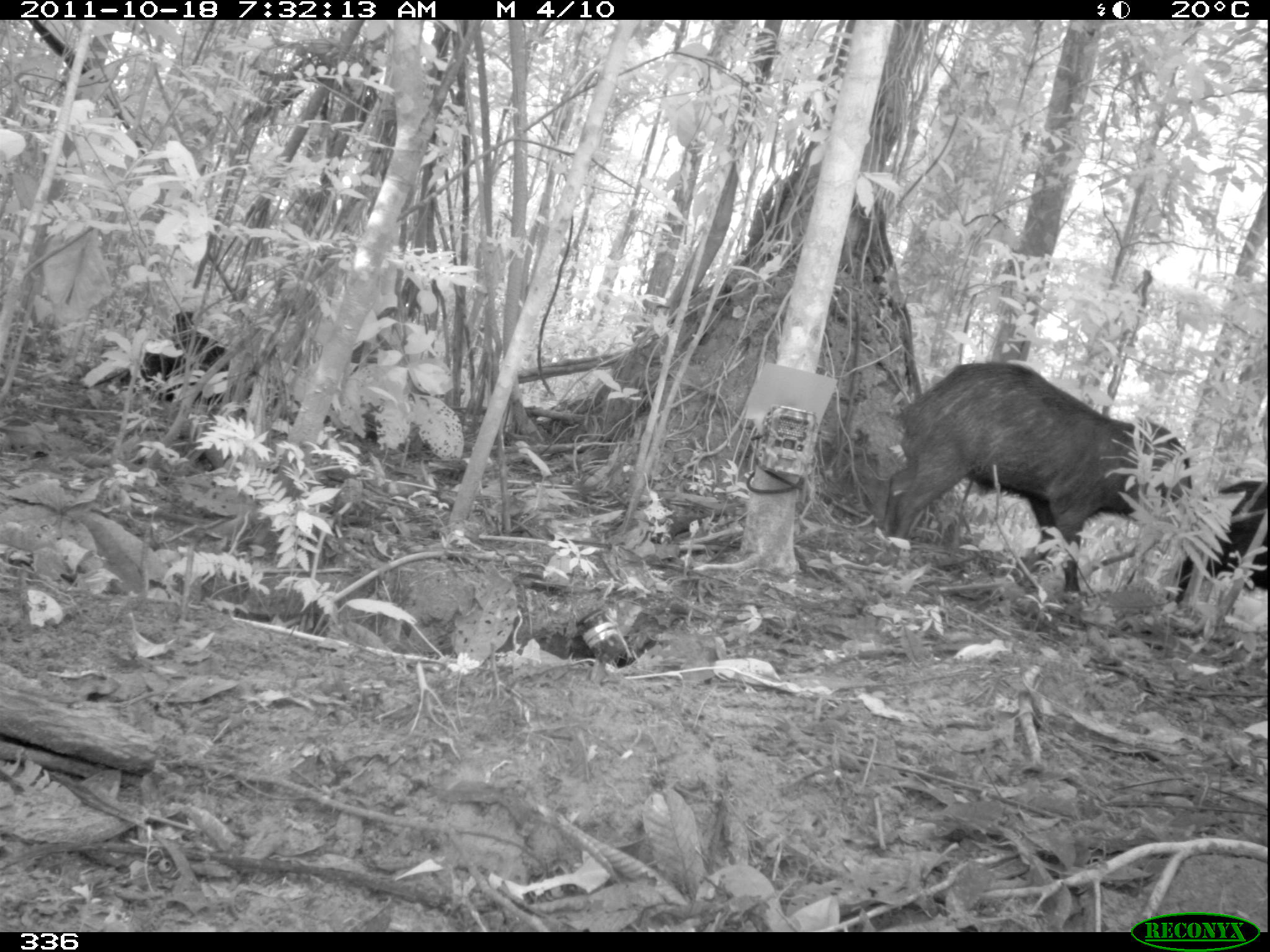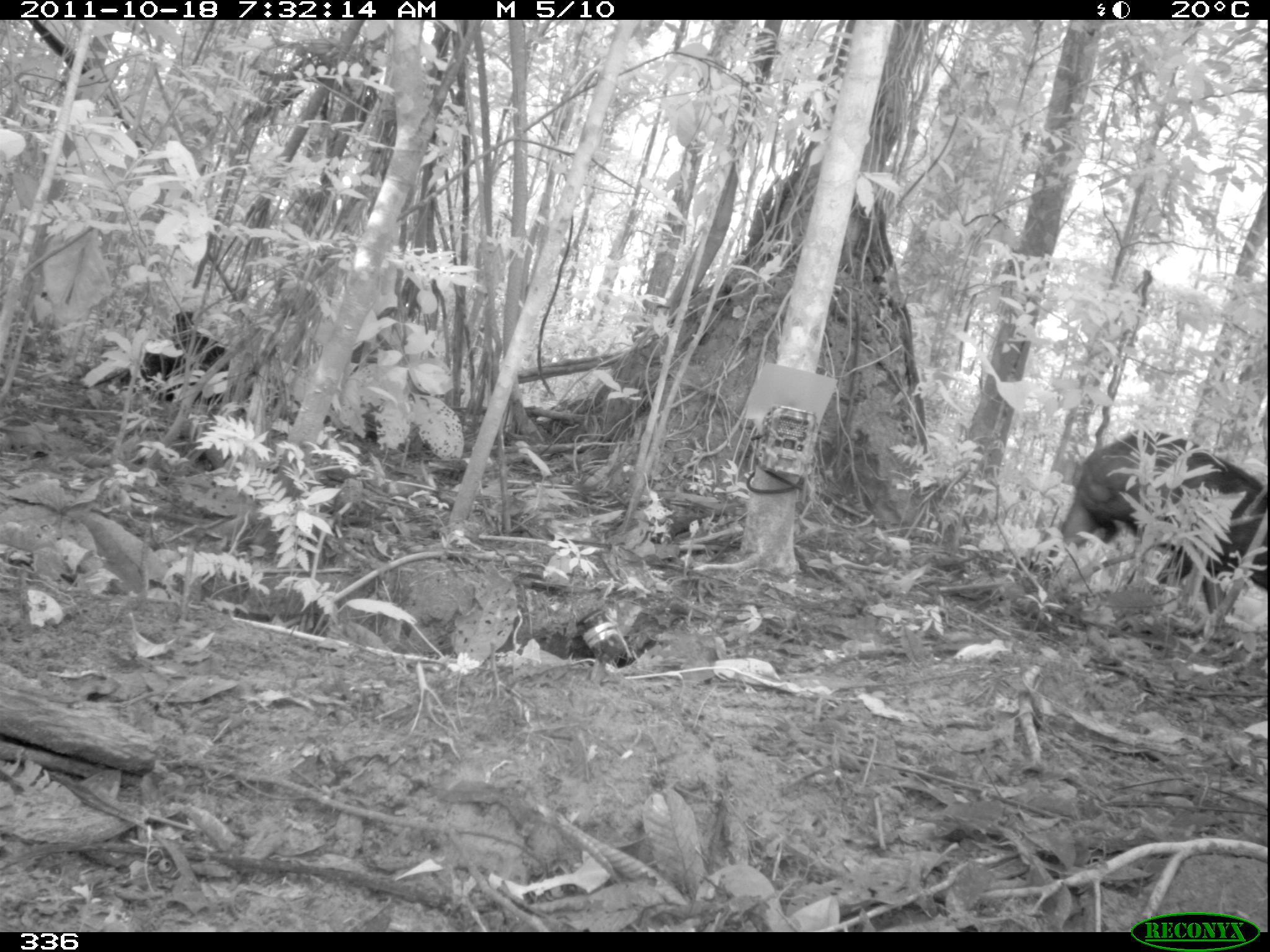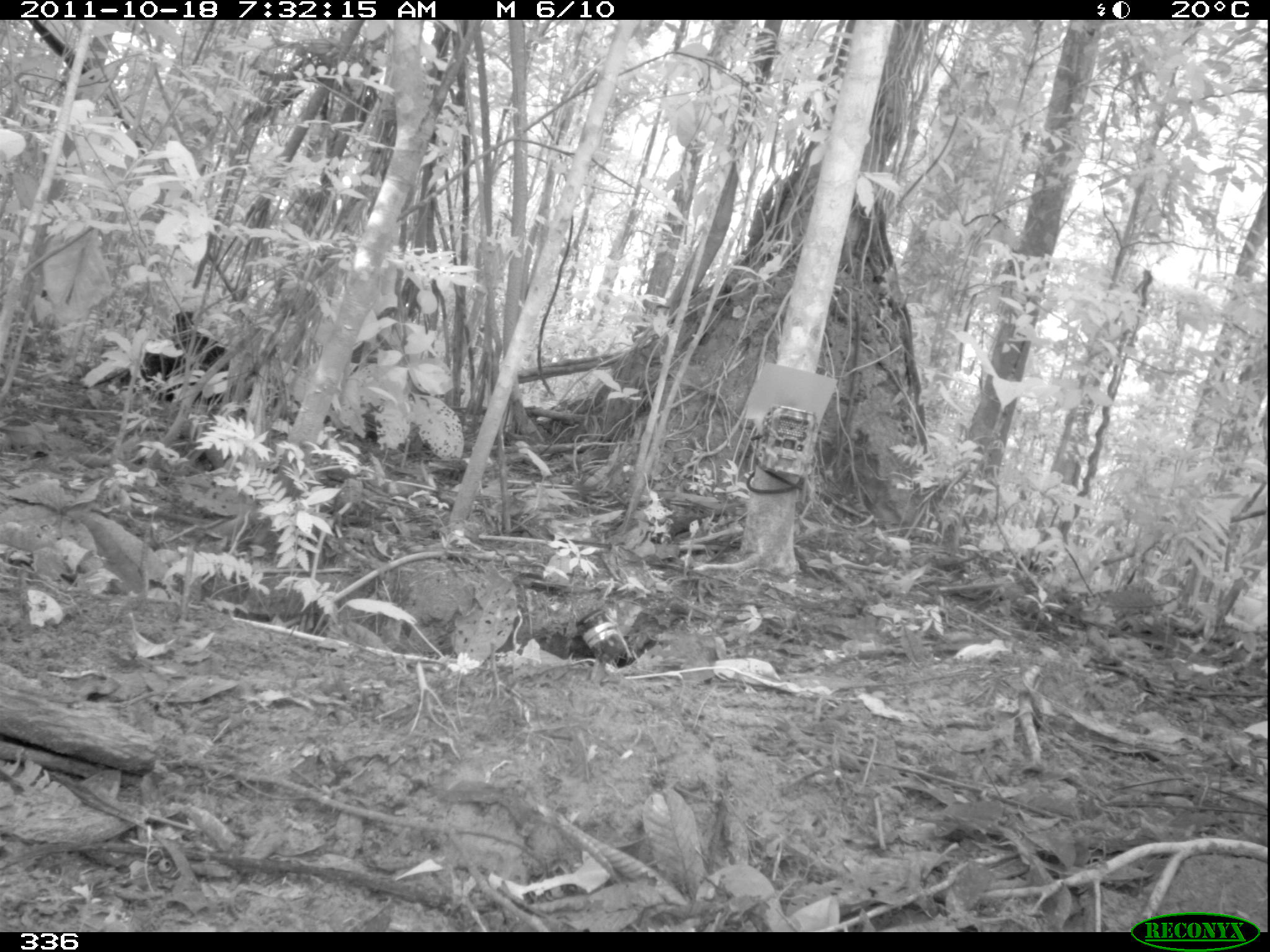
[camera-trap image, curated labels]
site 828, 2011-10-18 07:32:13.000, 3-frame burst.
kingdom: Animalia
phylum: Chordata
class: Mammalia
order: Artiodactyla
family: Tayassuidae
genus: Tayassu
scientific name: Tayassu pecari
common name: white-lipped peccary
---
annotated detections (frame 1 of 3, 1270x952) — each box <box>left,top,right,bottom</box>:
tayassu pecari: <box>880,361,1191,604</box>; <box>1165,477,1269,605</box>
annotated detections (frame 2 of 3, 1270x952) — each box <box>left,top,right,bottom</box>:
tayassu pecari: <box>1046,428,1267,617</box>